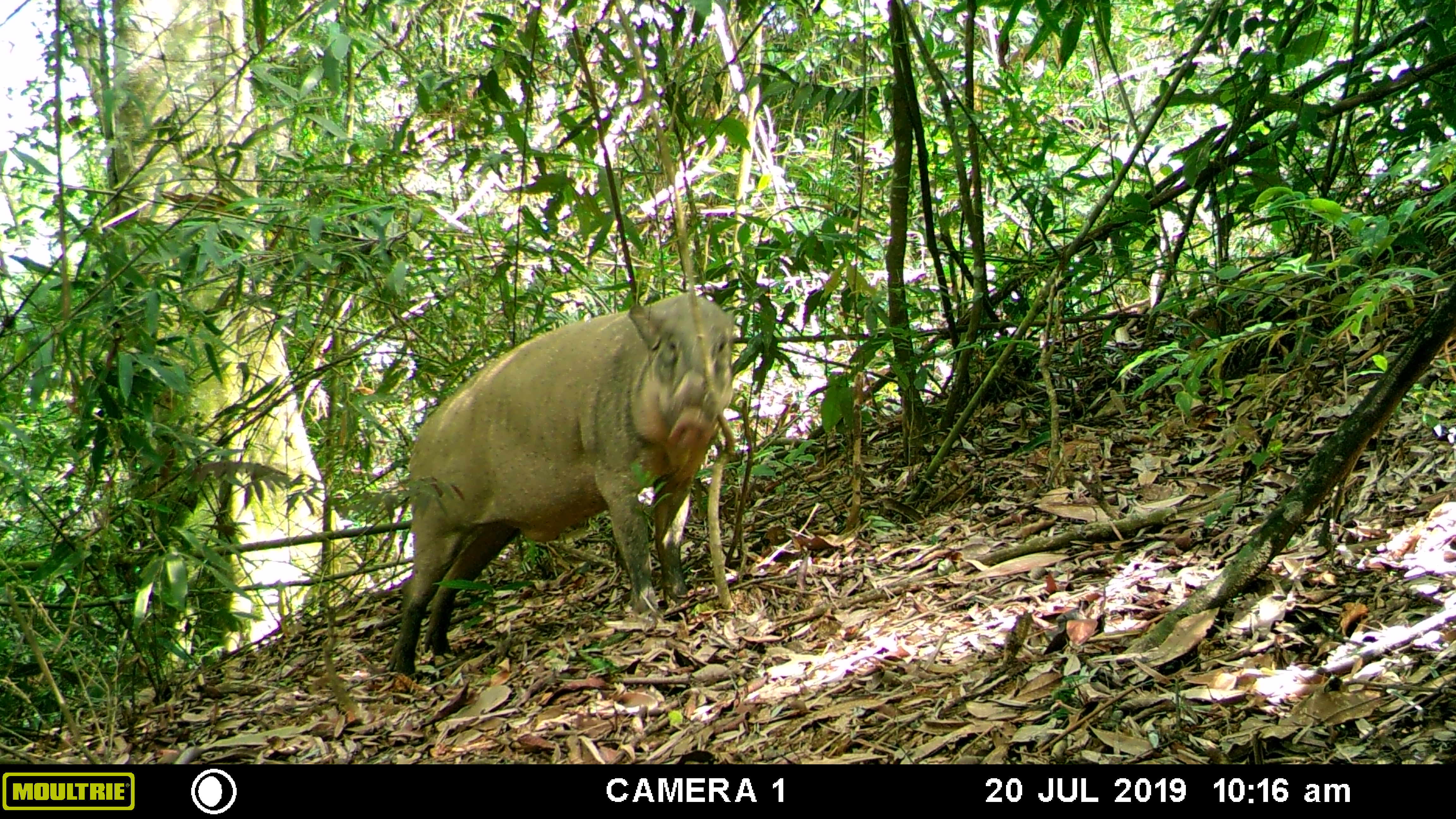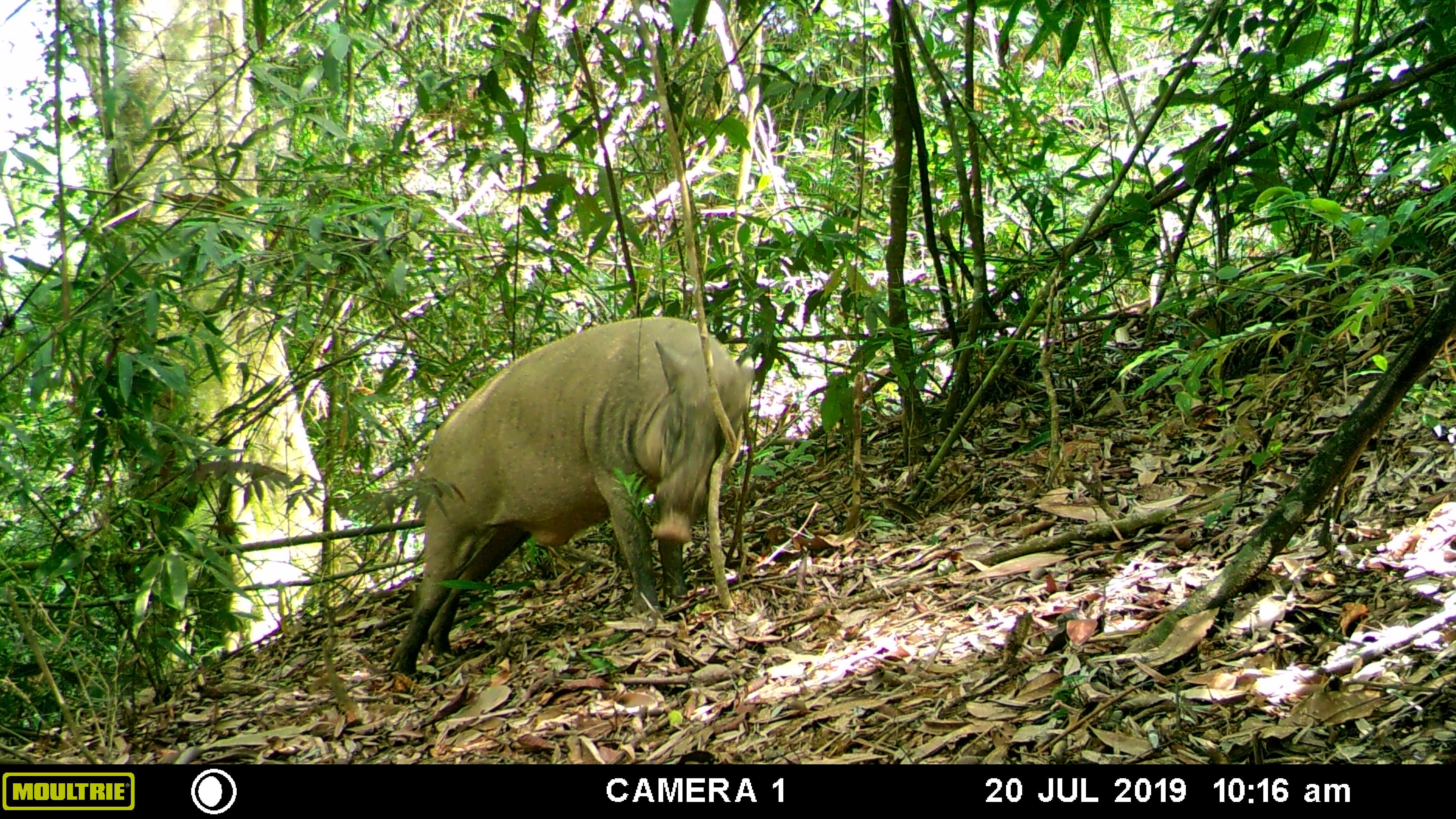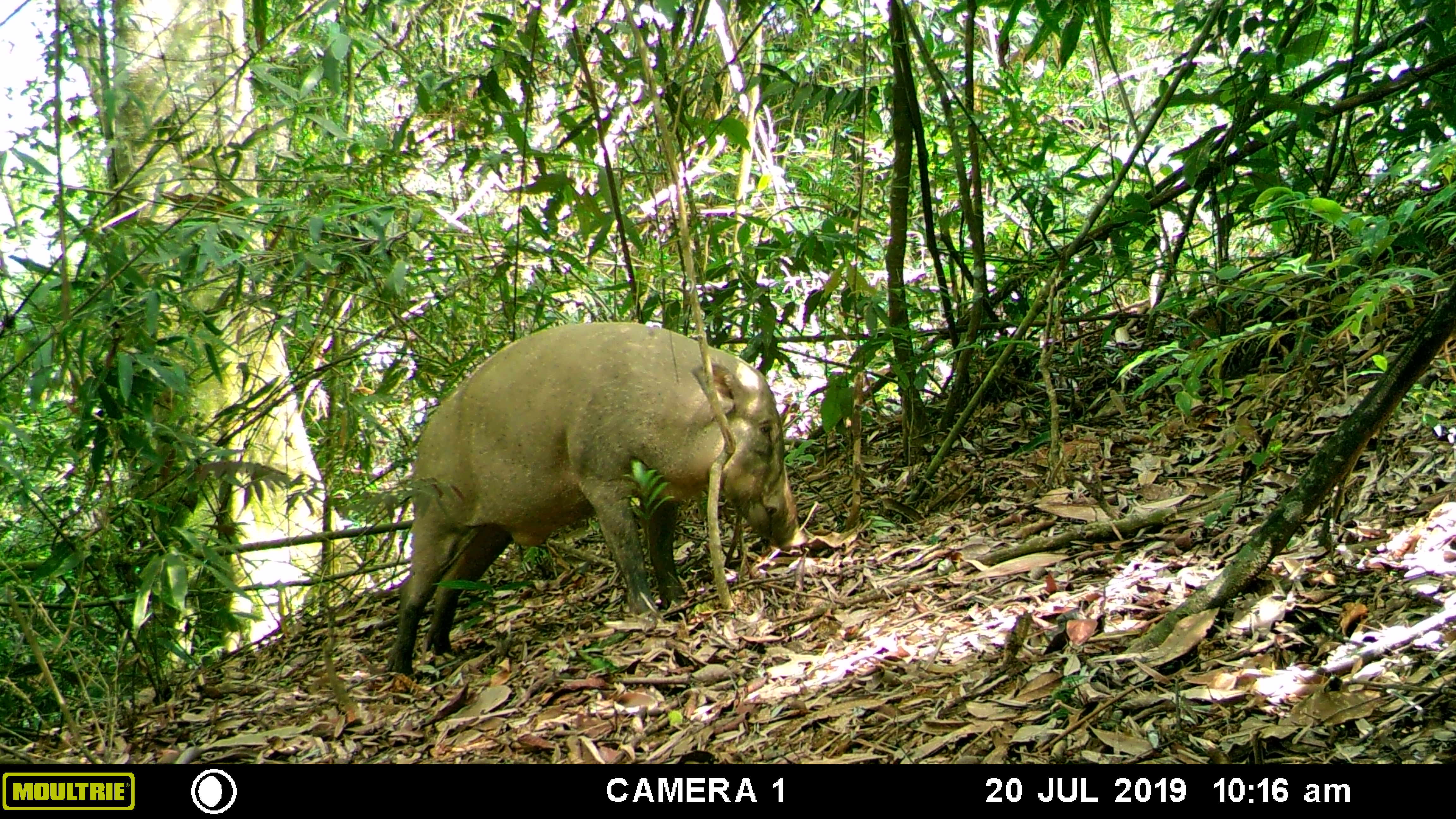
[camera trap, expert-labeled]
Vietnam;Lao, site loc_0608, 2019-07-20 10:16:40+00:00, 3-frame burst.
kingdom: Animalia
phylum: Chordata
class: Mammalia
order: Artiodactyla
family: Suidae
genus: Sus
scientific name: Sus scrofa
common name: eurasian wild pig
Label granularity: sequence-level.